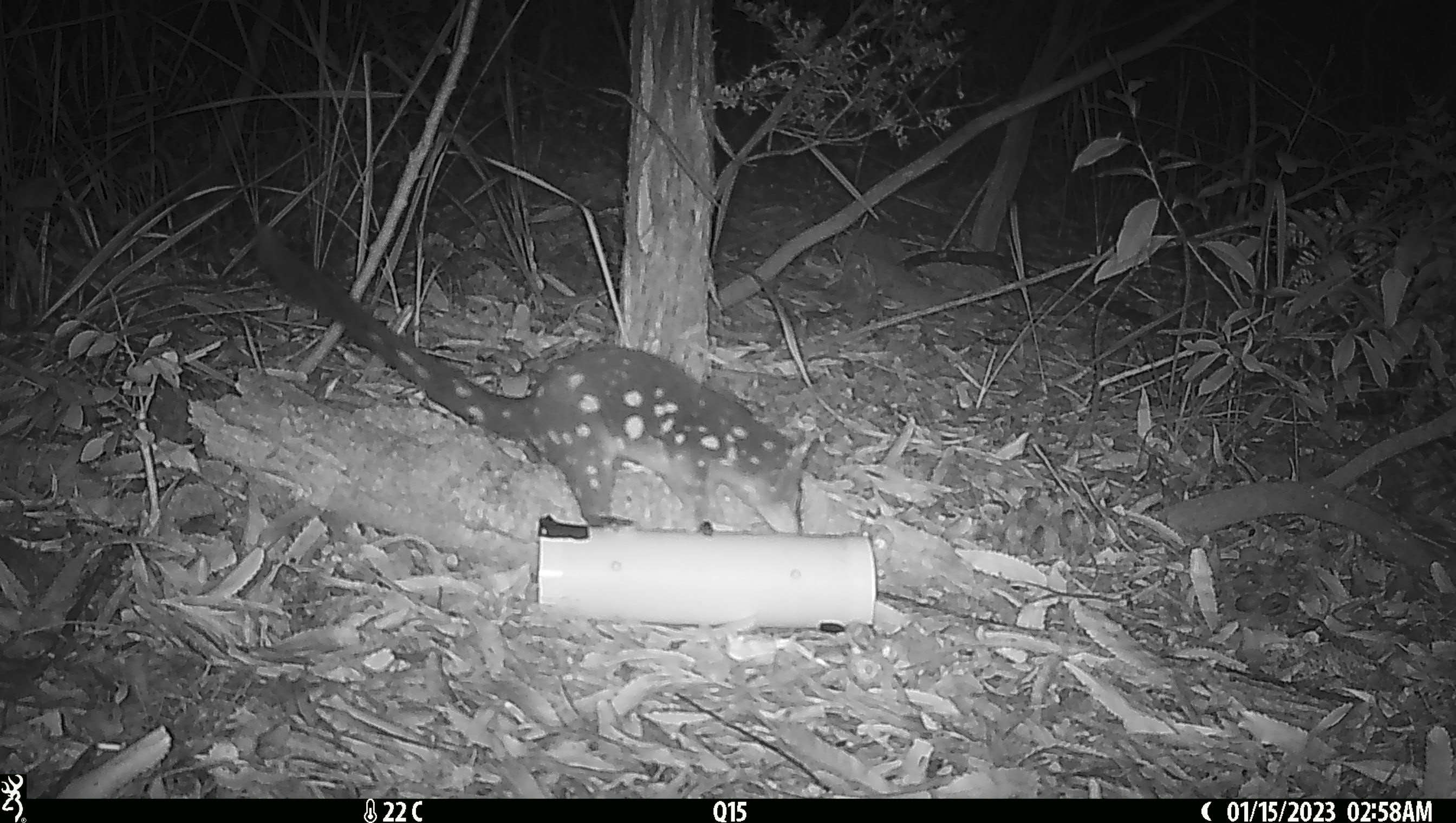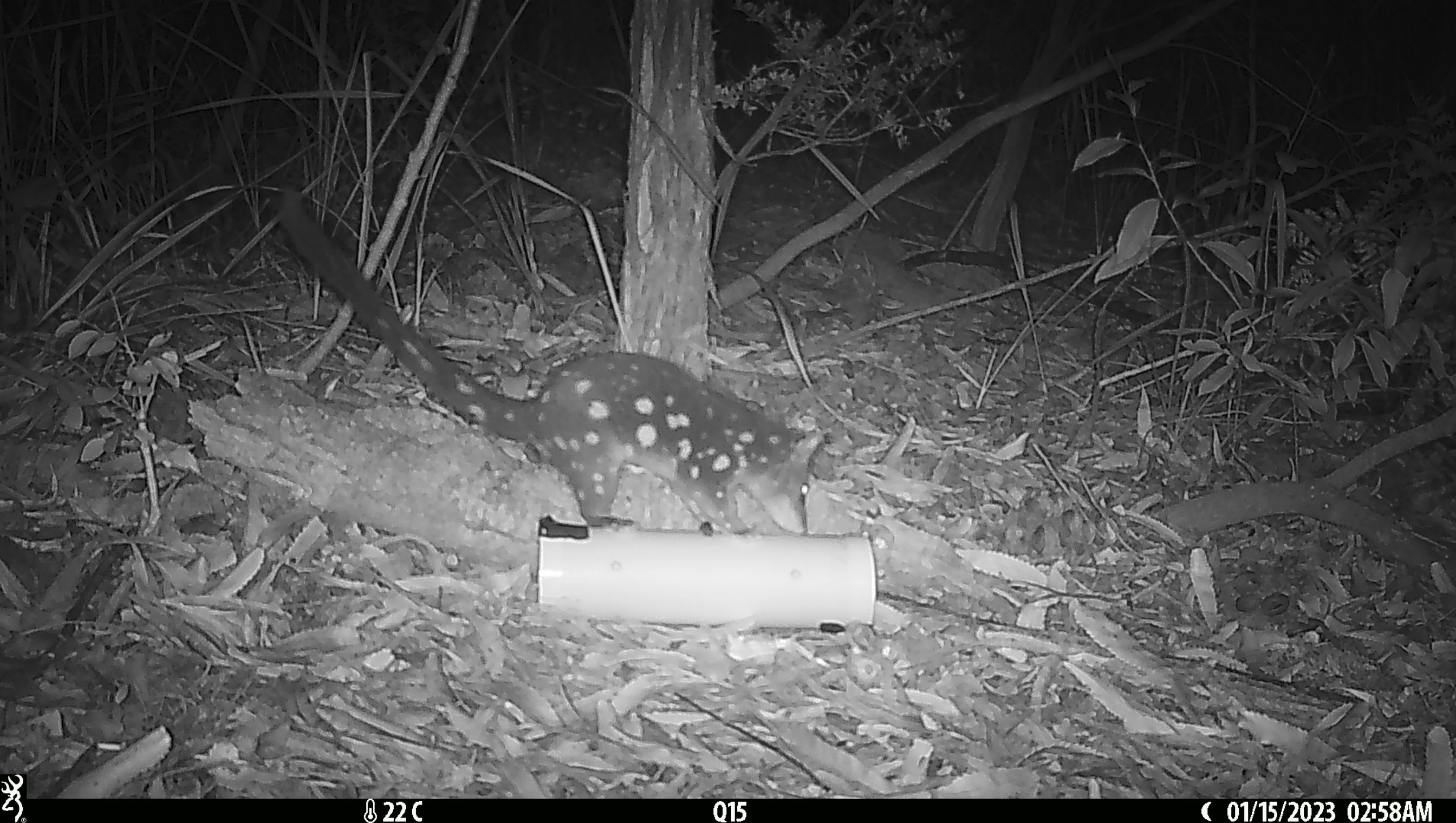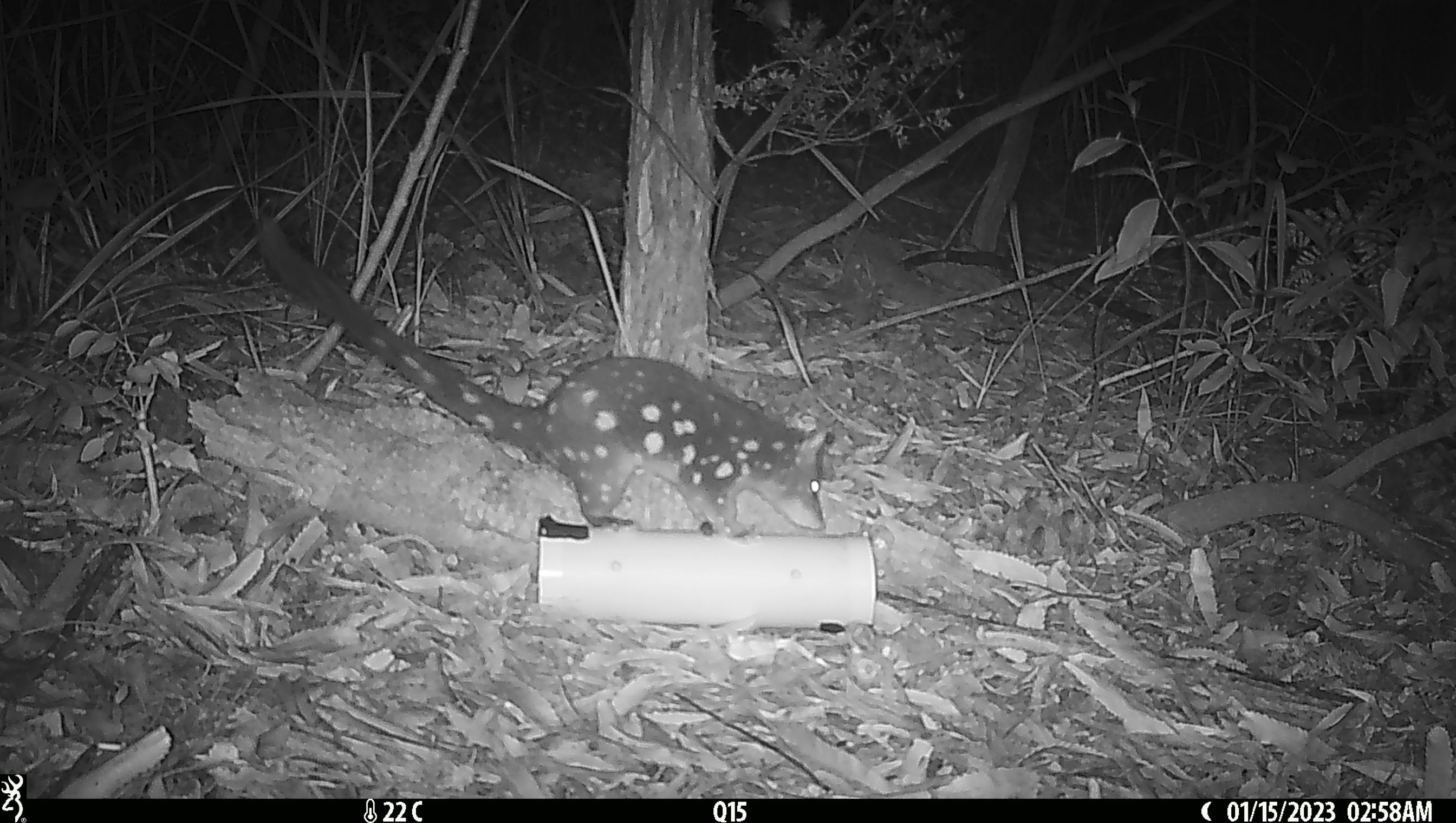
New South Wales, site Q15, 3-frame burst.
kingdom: Animalia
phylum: Chordata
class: Mammalia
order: Dasyuromorphia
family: Dasyuridae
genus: Dasyurus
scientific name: Dasyurus maculatus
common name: spotted-tailed quoll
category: quoll